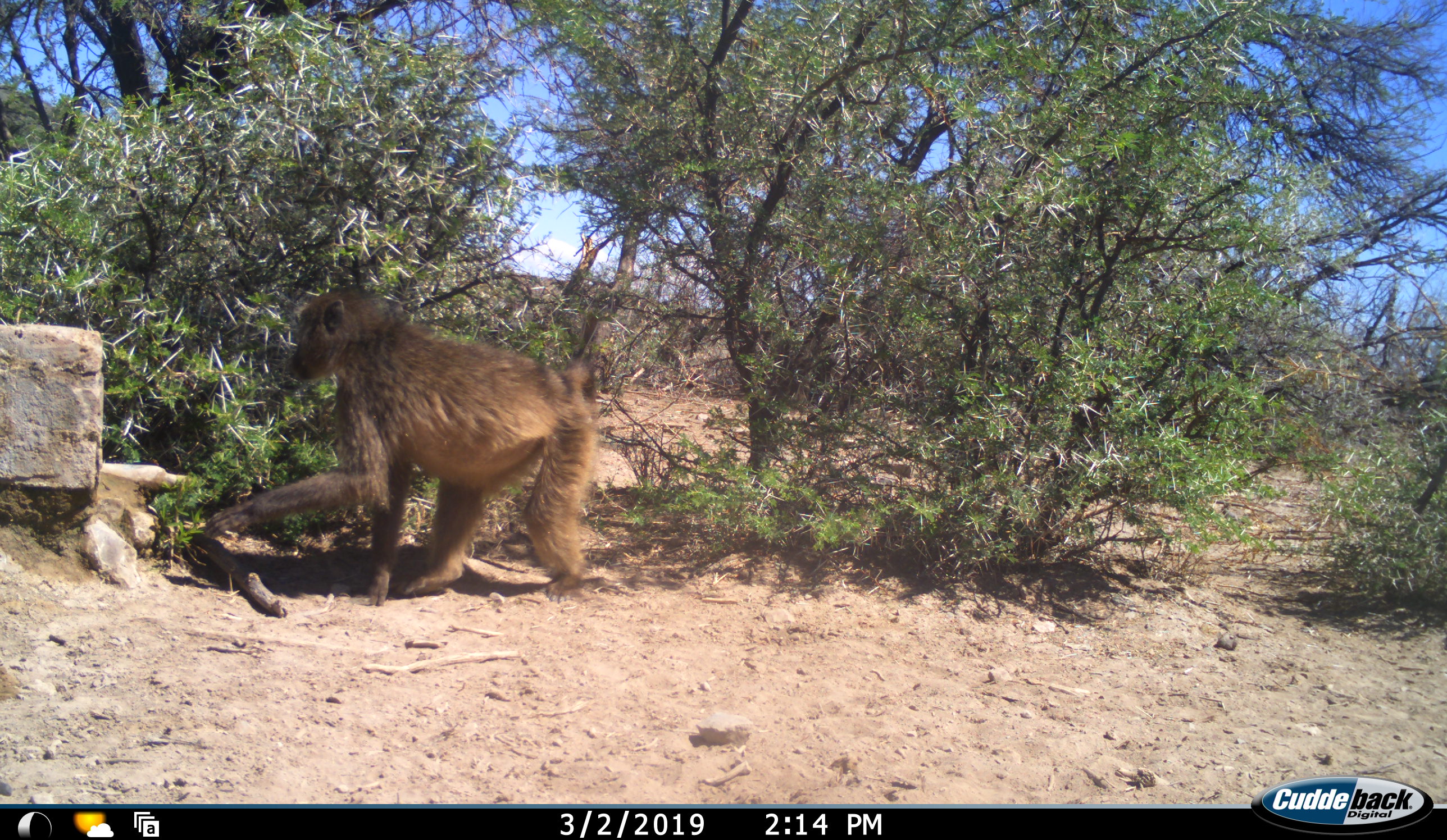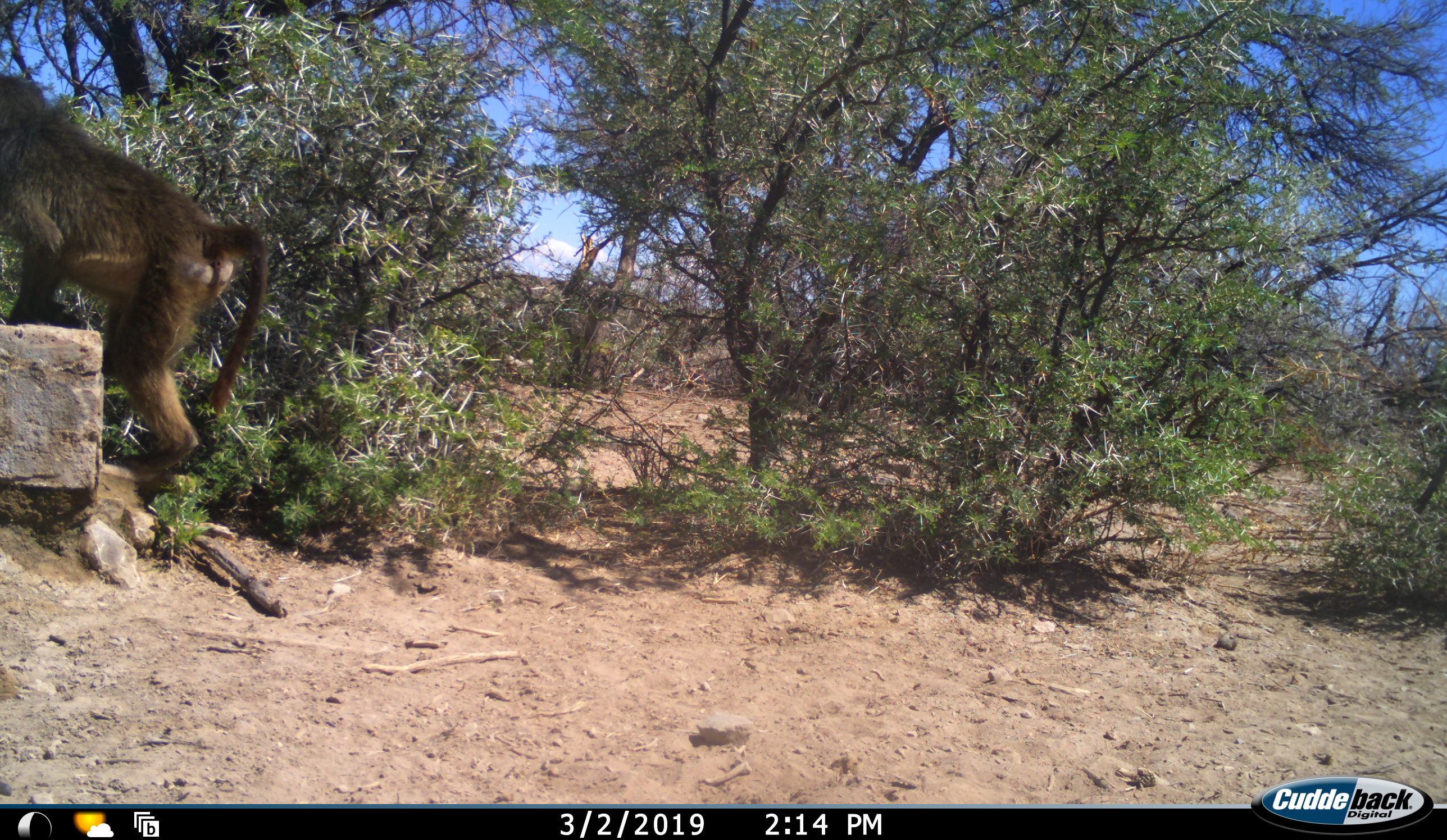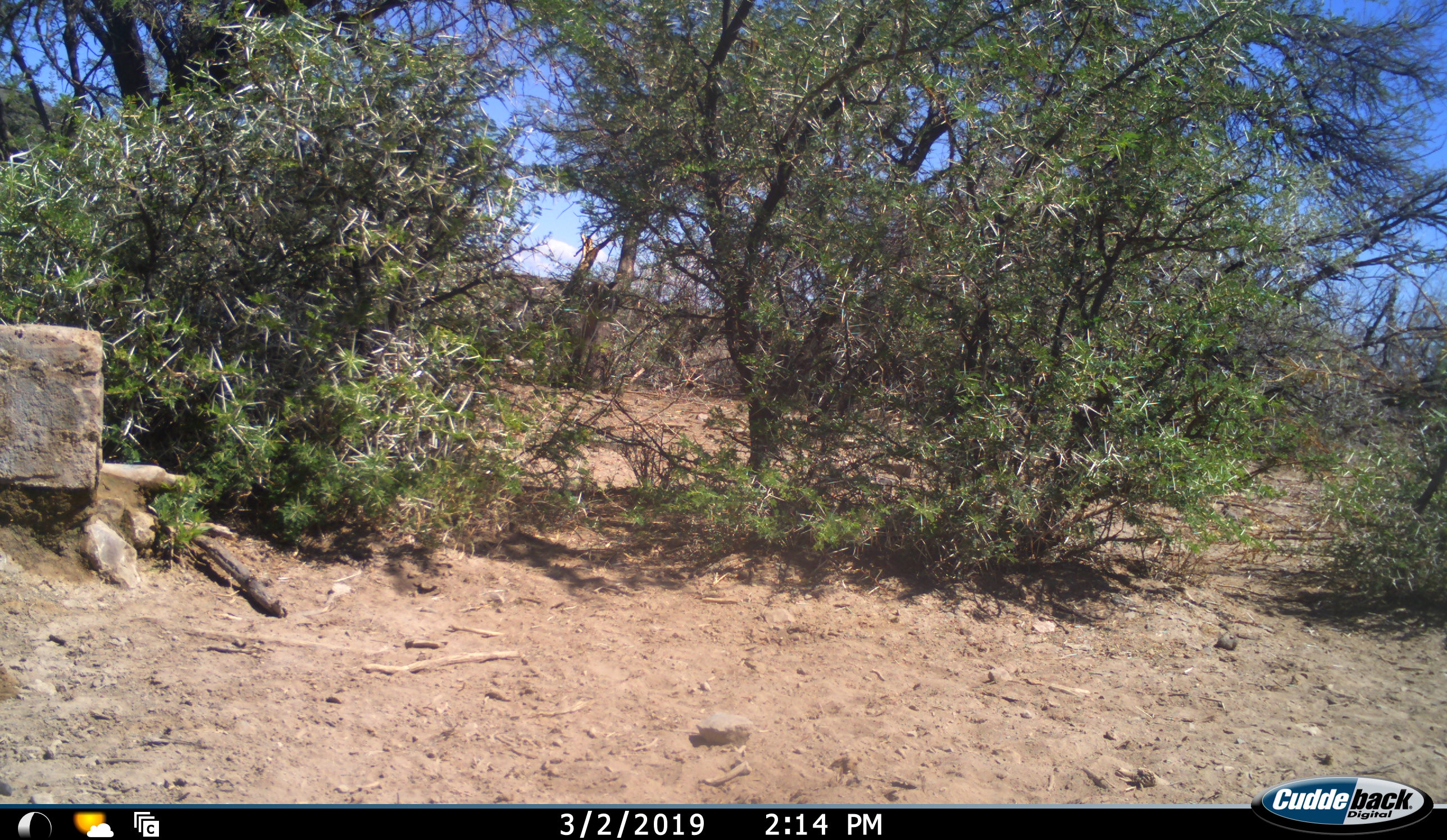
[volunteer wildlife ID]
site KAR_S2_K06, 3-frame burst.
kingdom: Animalia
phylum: Chordata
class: Mammalia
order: Primates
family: Cercopithecidae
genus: Papio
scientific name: Papio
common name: baboon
Baboon (Papio), count 1. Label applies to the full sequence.